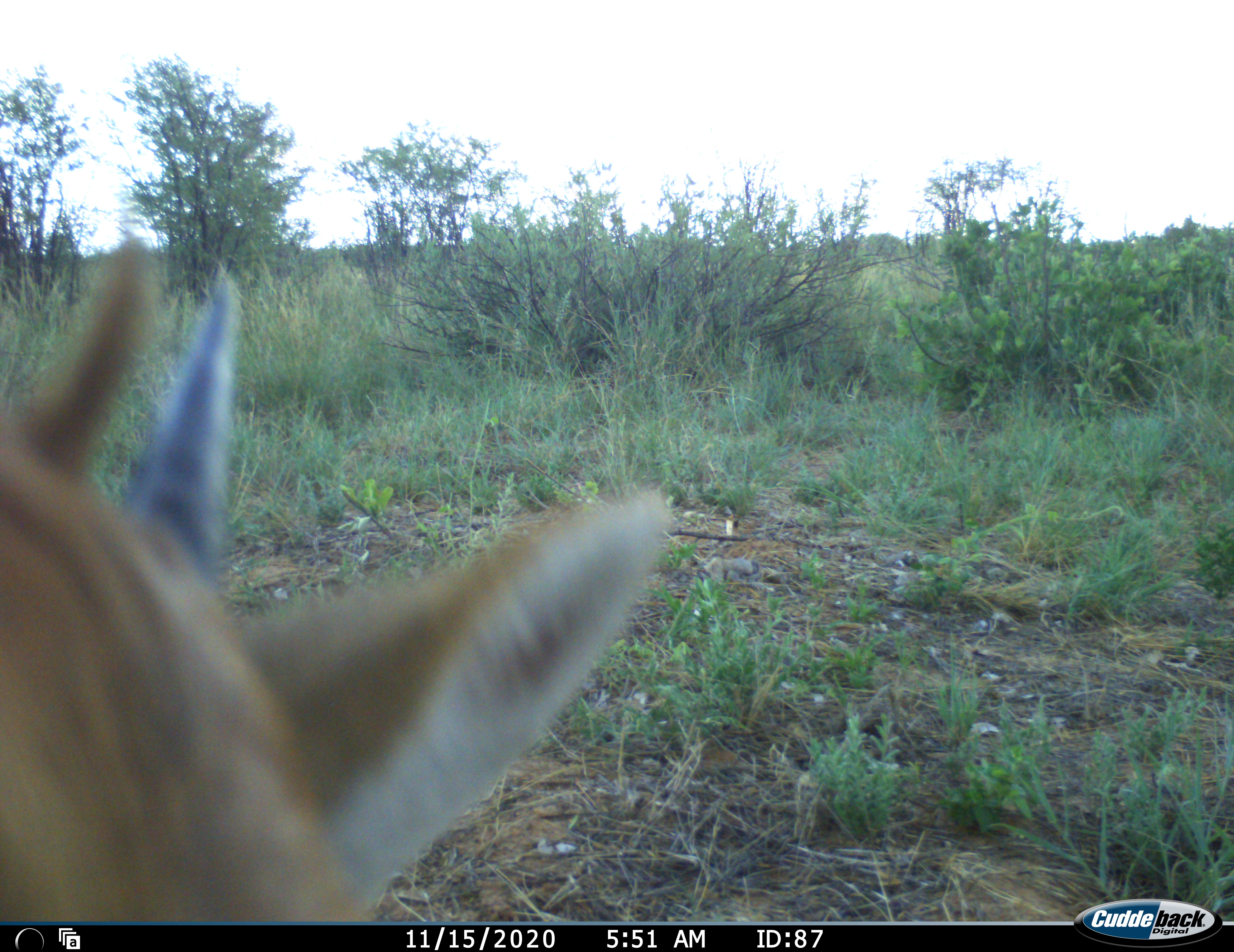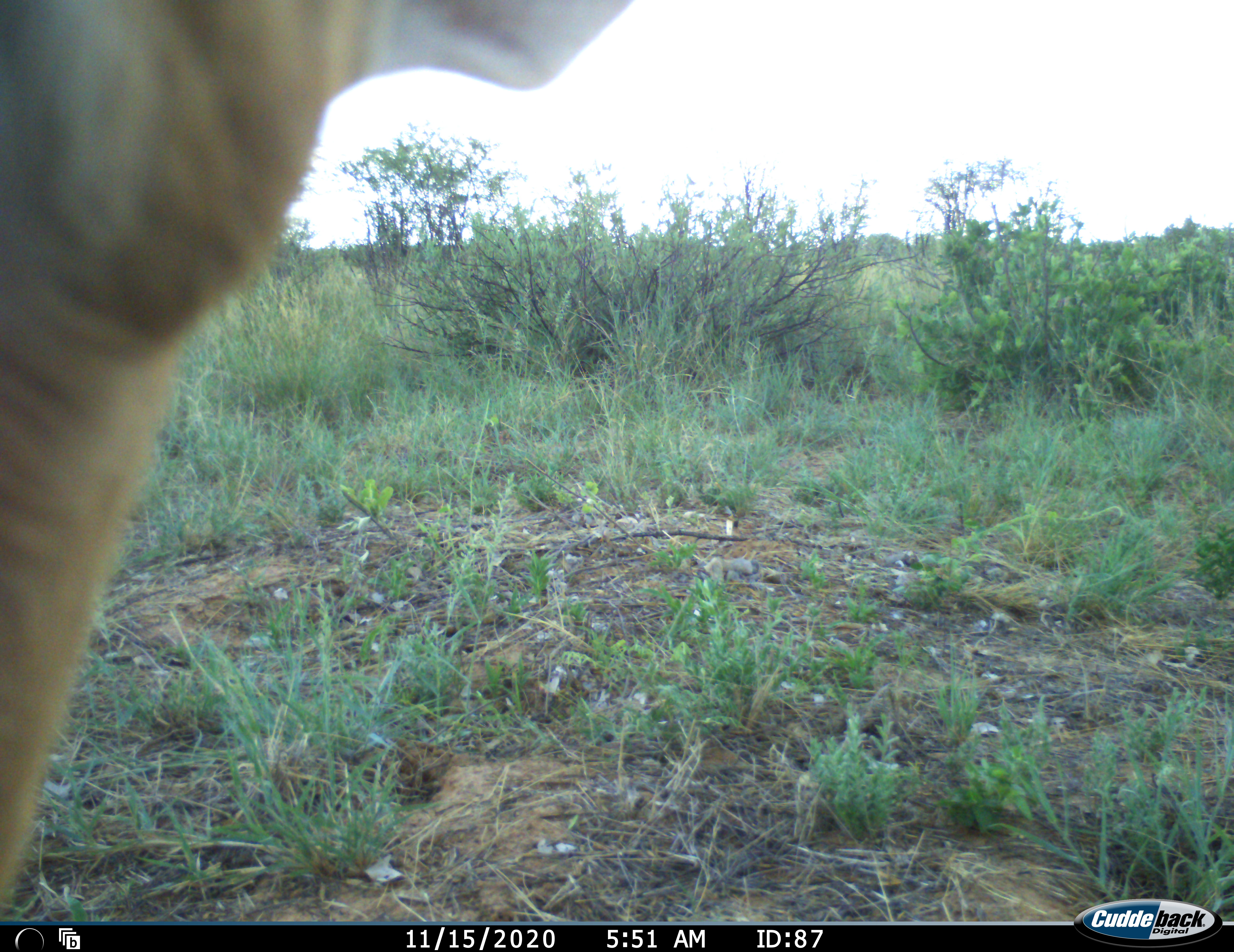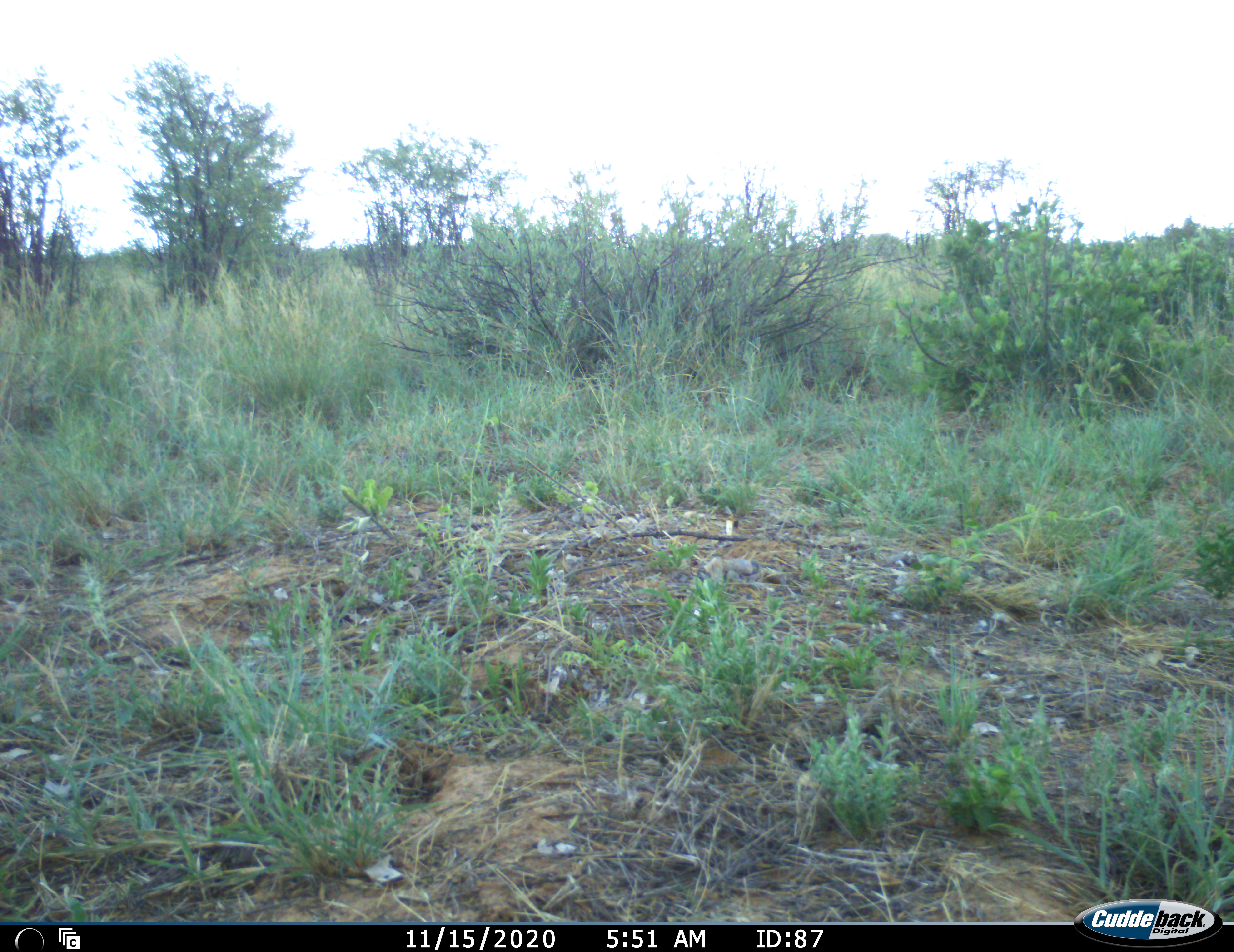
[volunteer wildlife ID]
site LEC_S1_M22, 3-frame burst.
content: unidentified animal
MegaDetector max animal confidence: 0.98